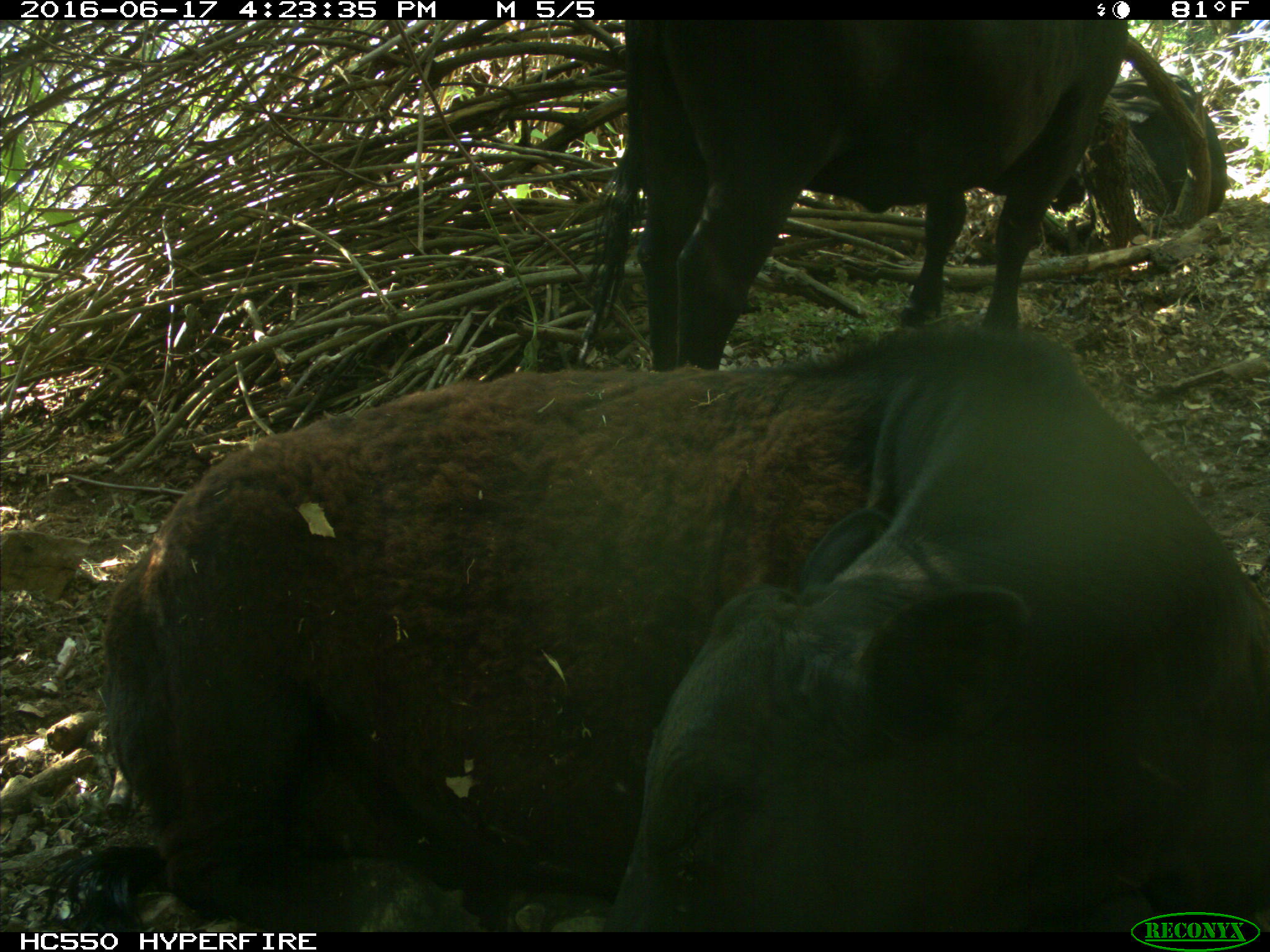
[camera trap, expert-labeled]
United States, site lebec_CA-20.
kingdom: Animalia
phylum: Chordata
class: Mammalia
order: Artiodactyla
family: Bovidae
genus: Bos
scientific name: Bos taurus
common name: domestic cow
Bos taurus (domestic cow).